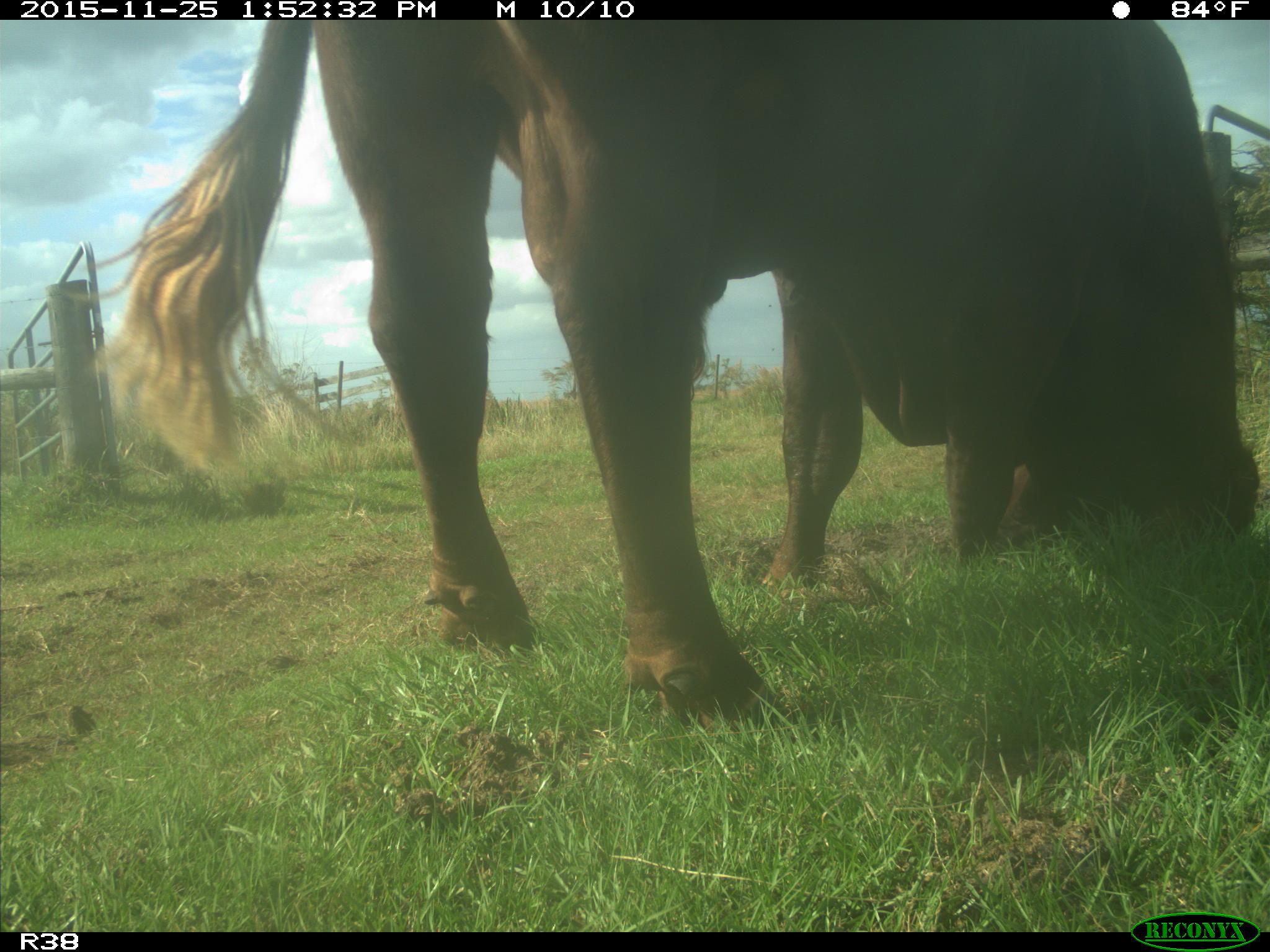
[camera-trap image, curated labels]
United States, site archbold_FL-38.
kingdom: Animalia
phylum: Chordata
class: Mammalia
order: Artiodactyla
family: Bovidae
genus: Bos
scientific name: Bos taurus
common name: domestic cow